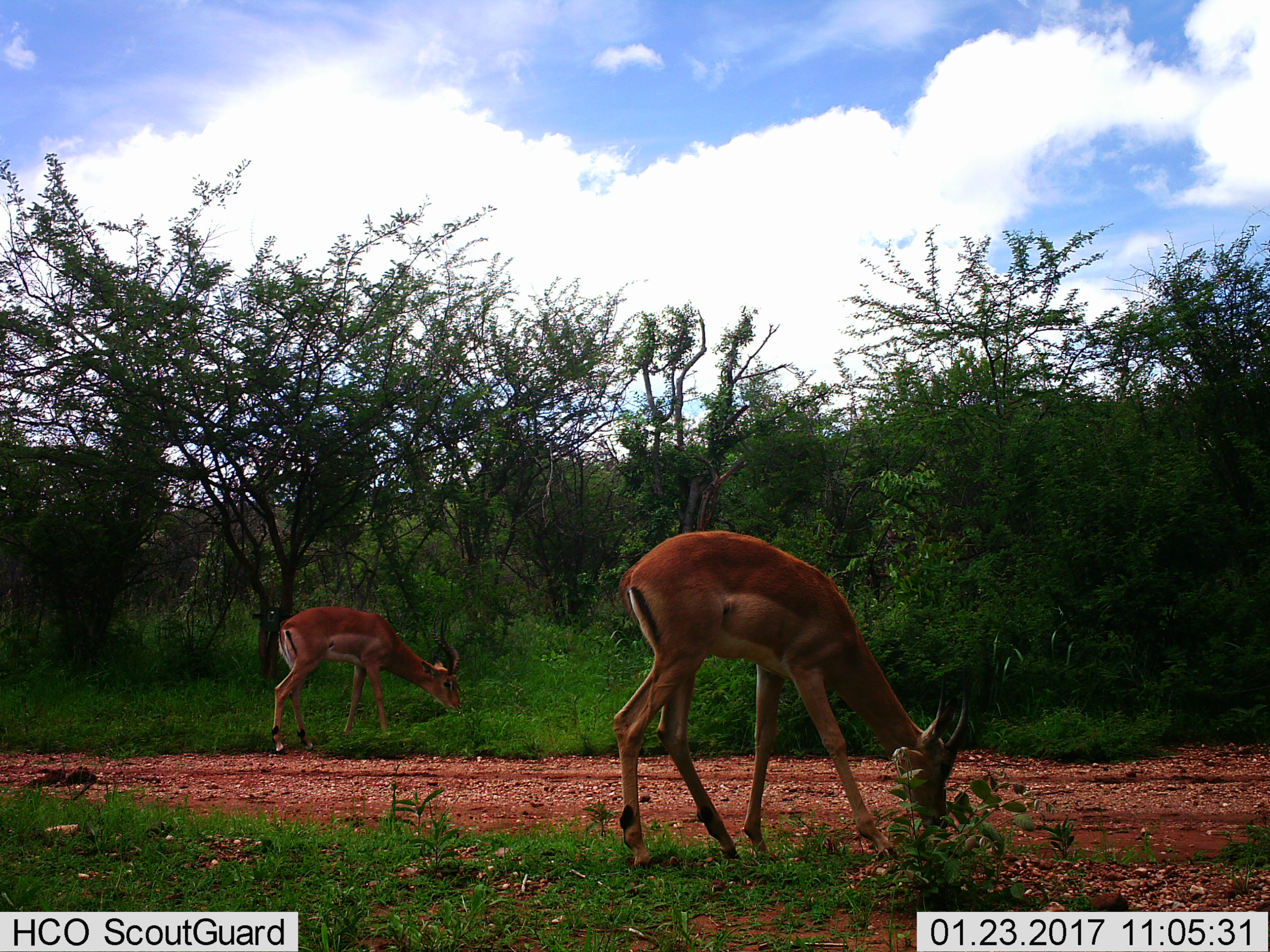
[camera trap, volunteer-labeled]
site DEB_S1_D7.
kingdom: Animalia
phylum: Chordata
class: Mammalia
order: Artiodactyla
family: Bovidae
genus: Aepyceros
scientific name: Aepyceros melampus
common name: impala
Impala (Aepyceros melampus), count 2. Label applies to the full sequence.